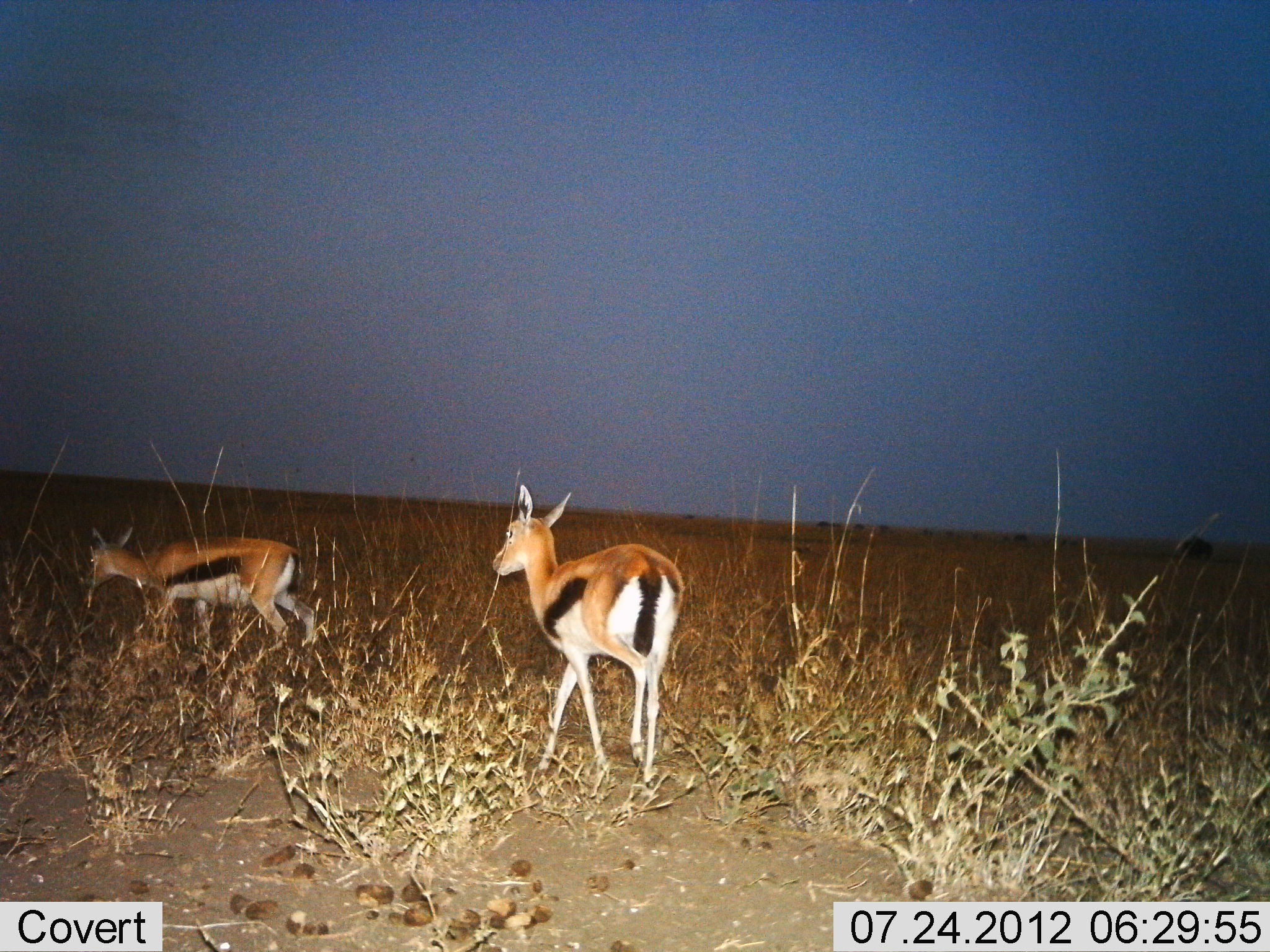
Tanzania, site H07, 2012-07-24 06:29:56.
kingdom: Animalia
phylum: Chordata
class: Mammalia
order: Artiodactyla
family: Bovidae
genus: Eudorcas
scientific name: Eudorcas thomsonii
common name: thomson's gazelle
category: gazellethomsons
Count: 2.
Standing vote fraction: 10%.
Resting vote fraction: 0%.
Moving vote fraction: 100%.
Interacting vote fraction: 0%.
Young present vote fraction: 0%.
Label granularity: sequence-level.